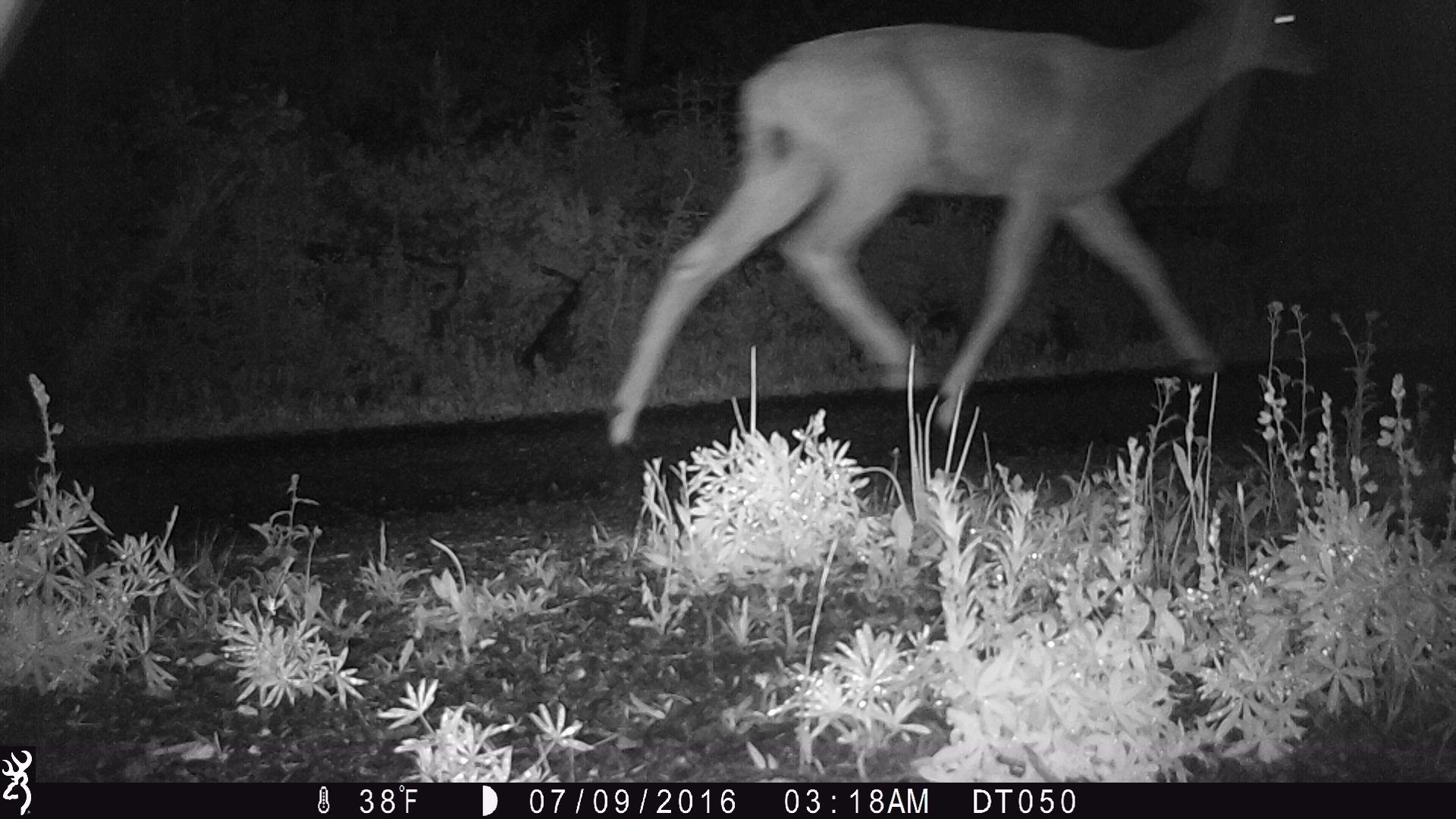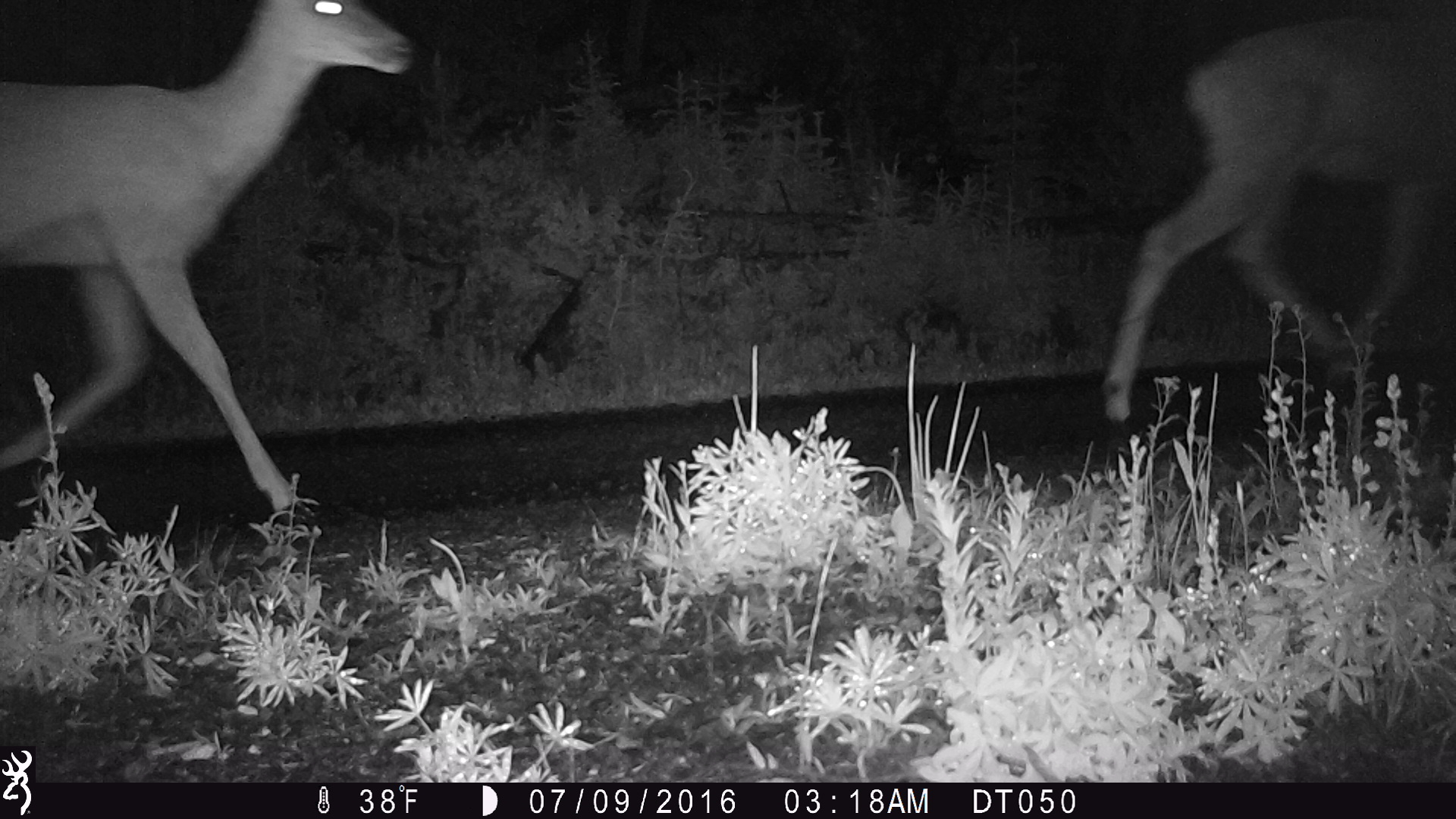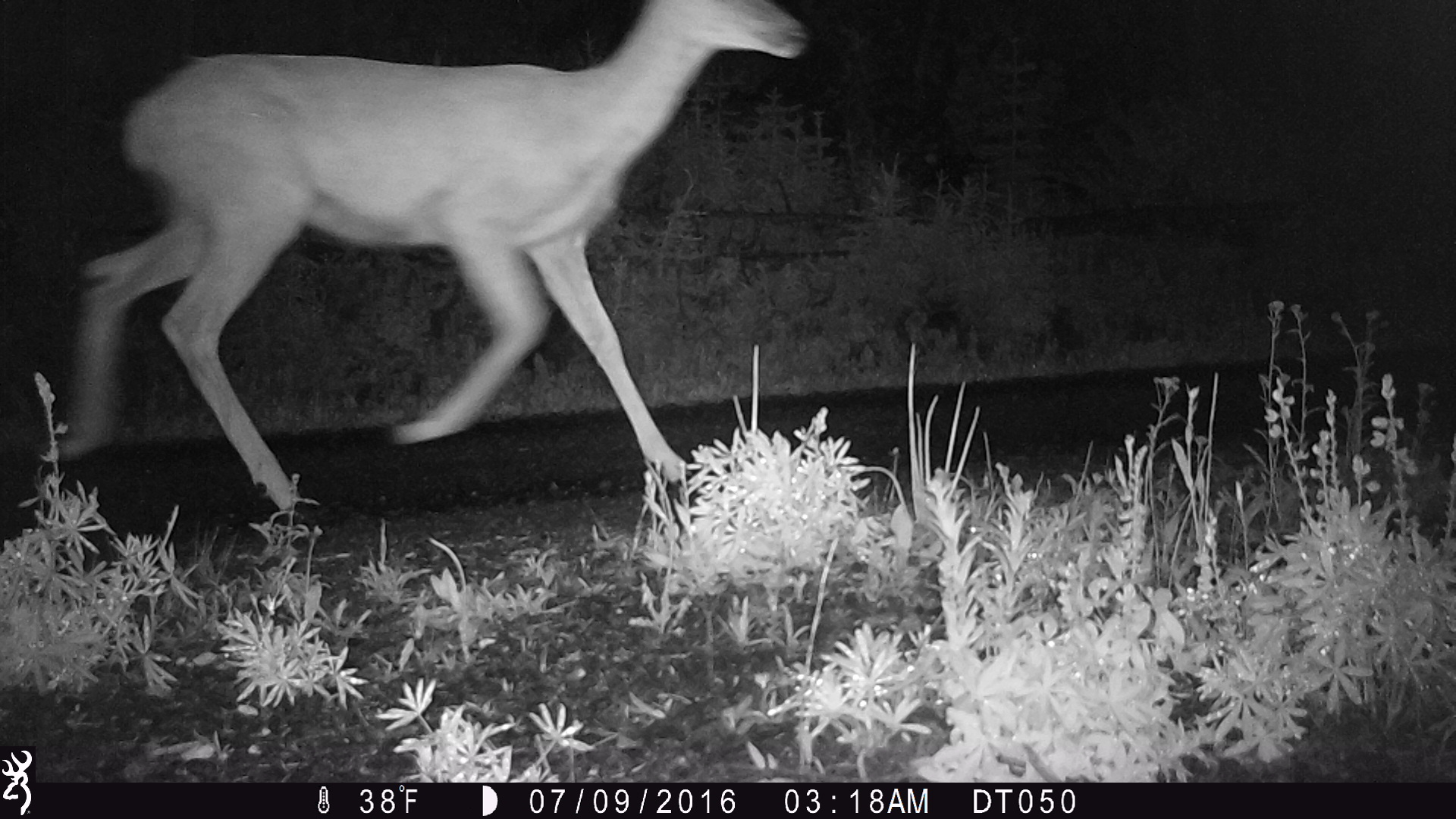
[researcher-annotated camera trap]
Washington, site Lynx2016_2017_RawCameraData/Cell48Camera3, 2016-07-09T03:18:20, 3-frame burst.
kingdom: Animalia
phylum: Chordata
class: Mammalia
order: Artiodactyla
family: Cervidae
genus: Odocoileus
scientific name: Odocoileus hemionus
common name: mule deer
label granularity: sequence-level